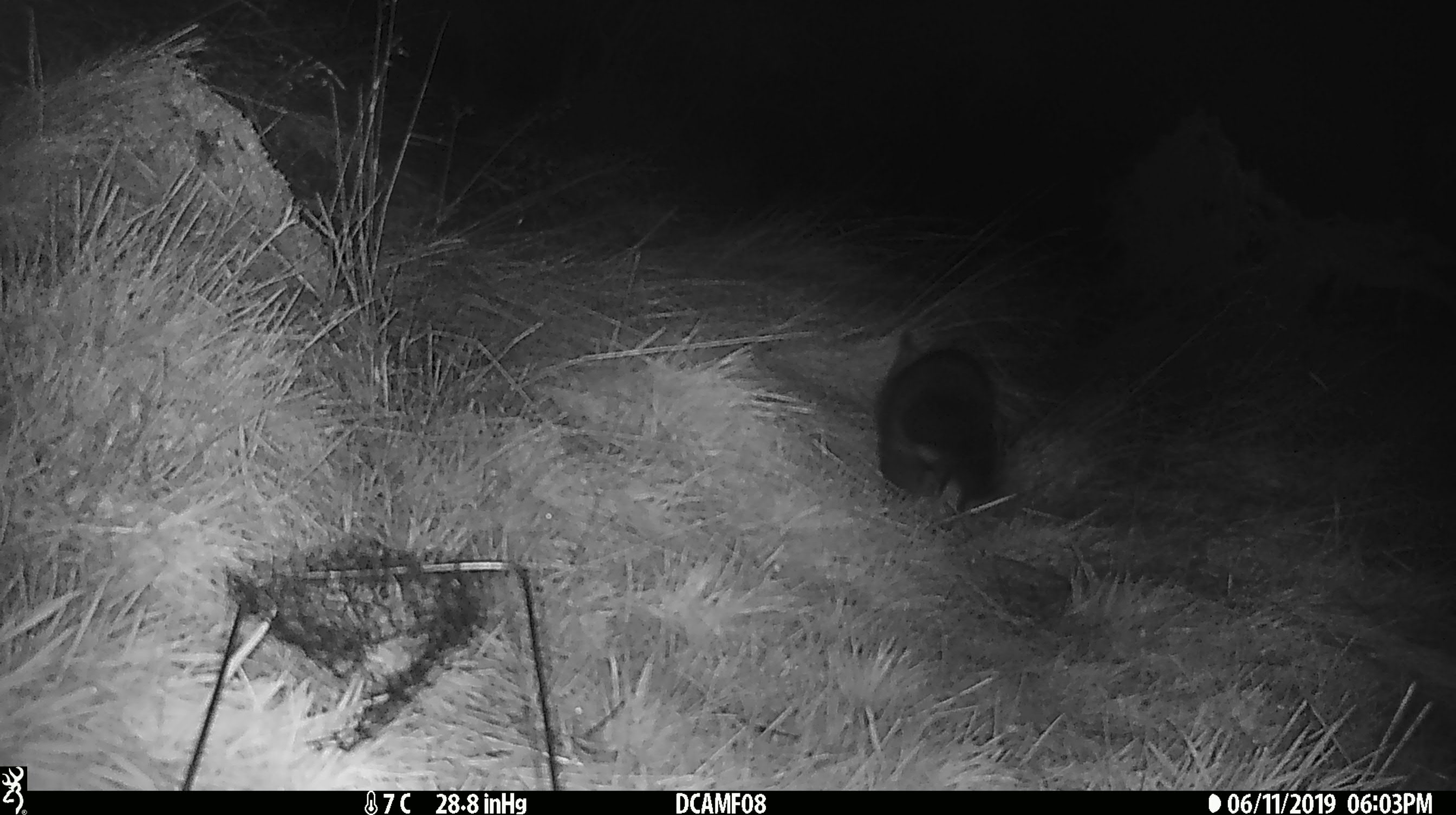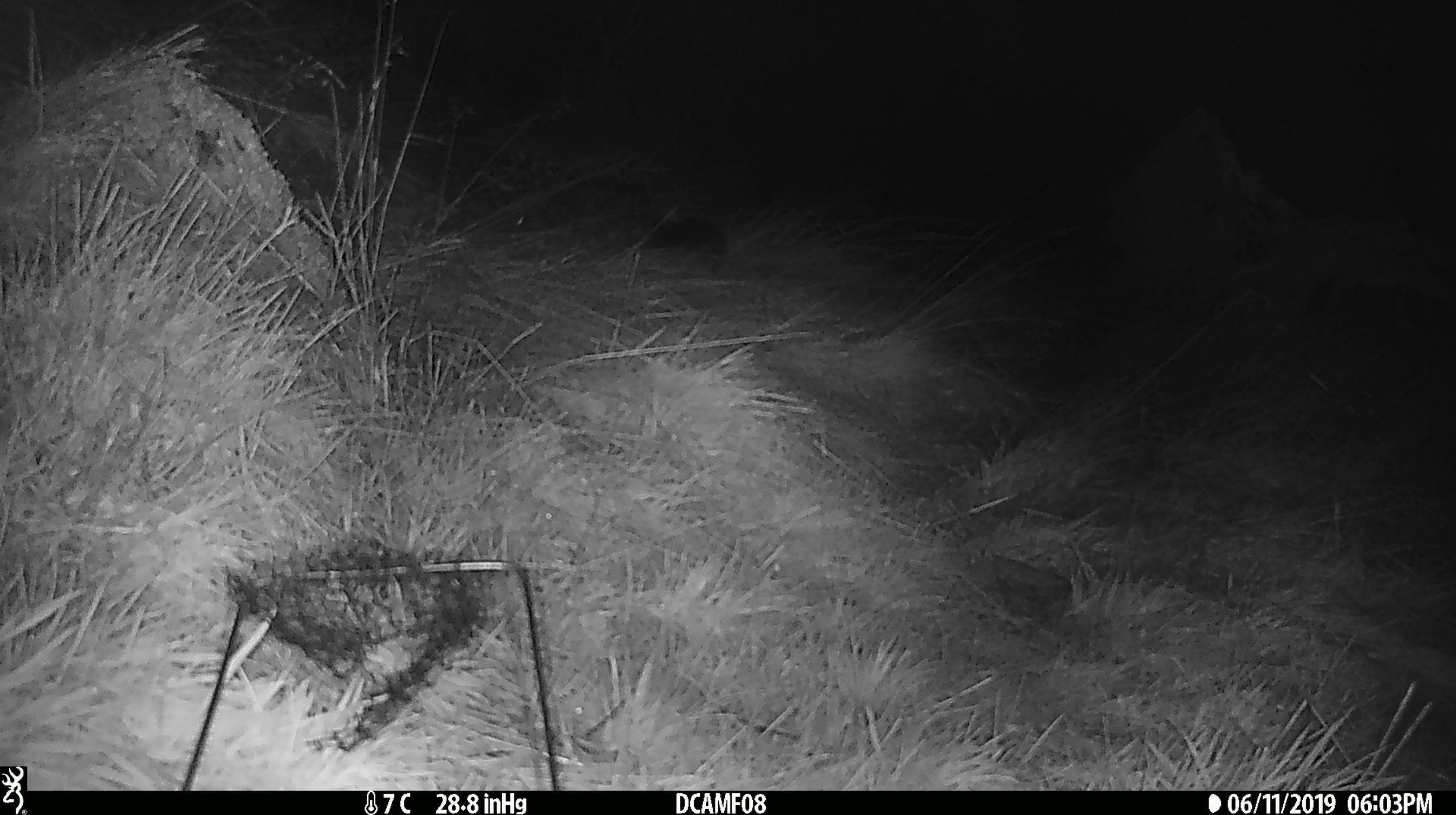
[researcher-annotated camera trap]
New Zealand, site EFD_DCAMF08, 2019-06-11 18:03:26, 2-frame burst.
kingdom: Animalia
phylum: Chordata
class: Mammalia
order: Diprotodontia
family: Phalangeridae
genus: Trichosurus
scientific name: Trichosurus vulpecula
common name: common brushtail possum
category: possum